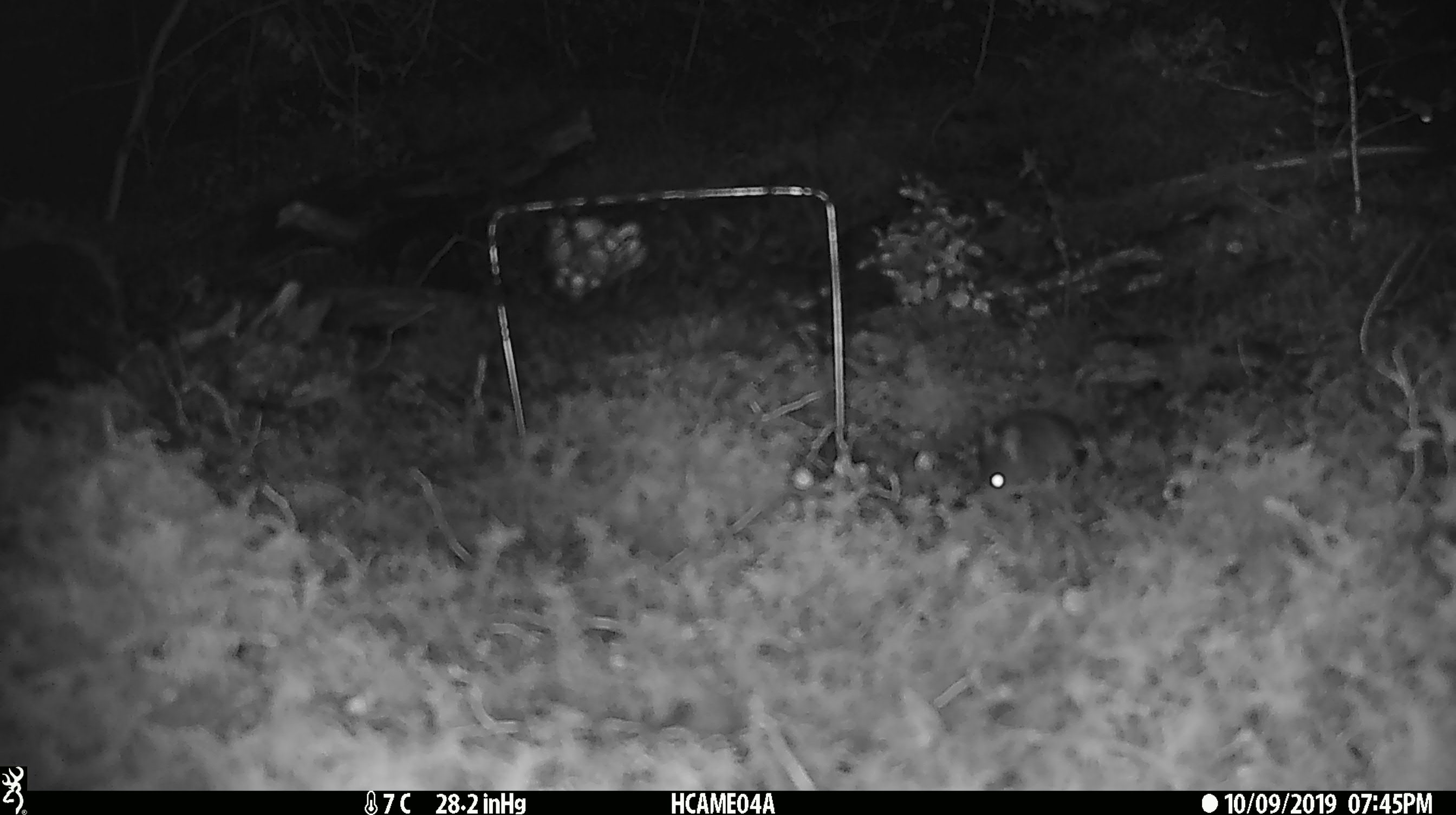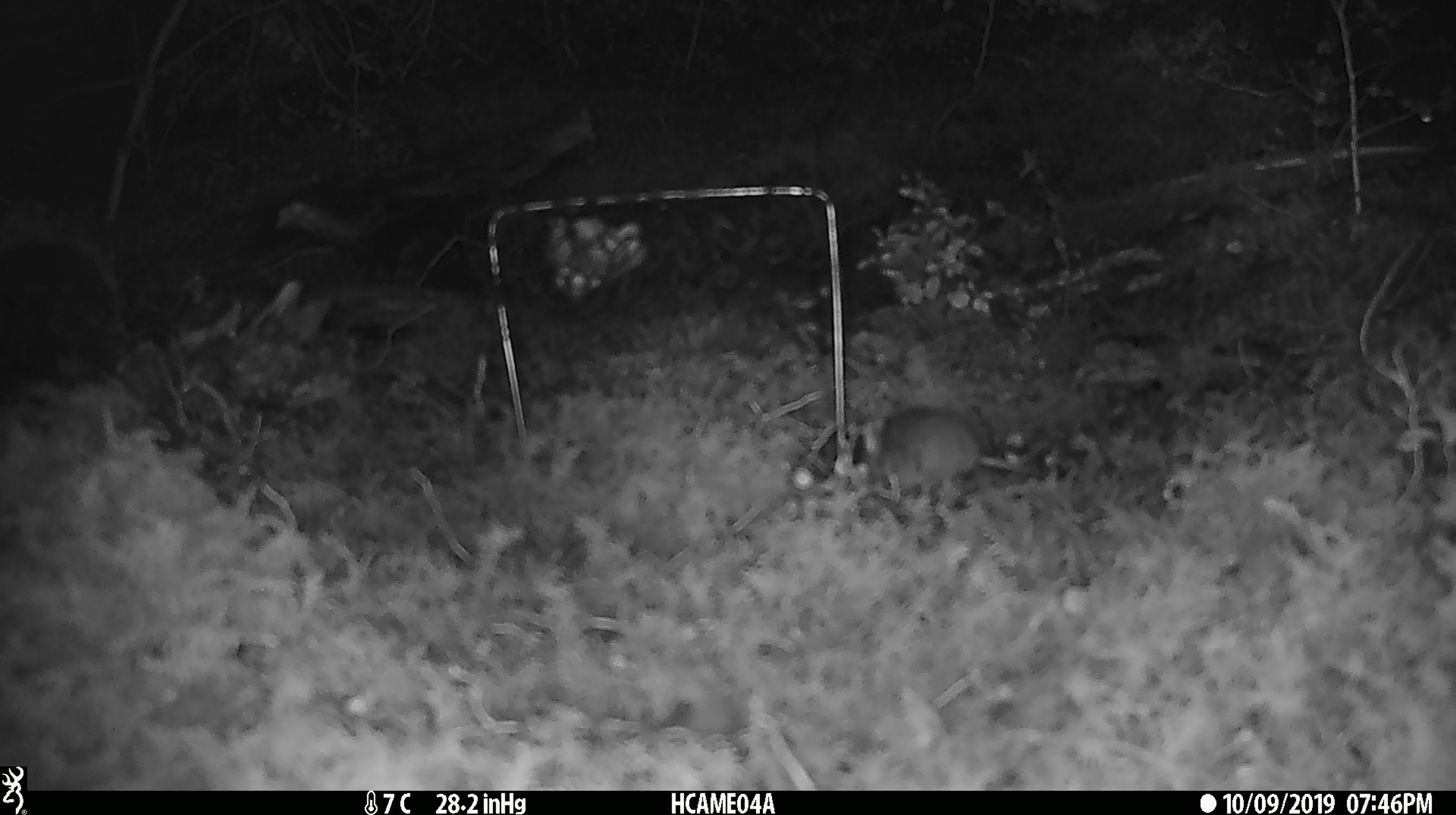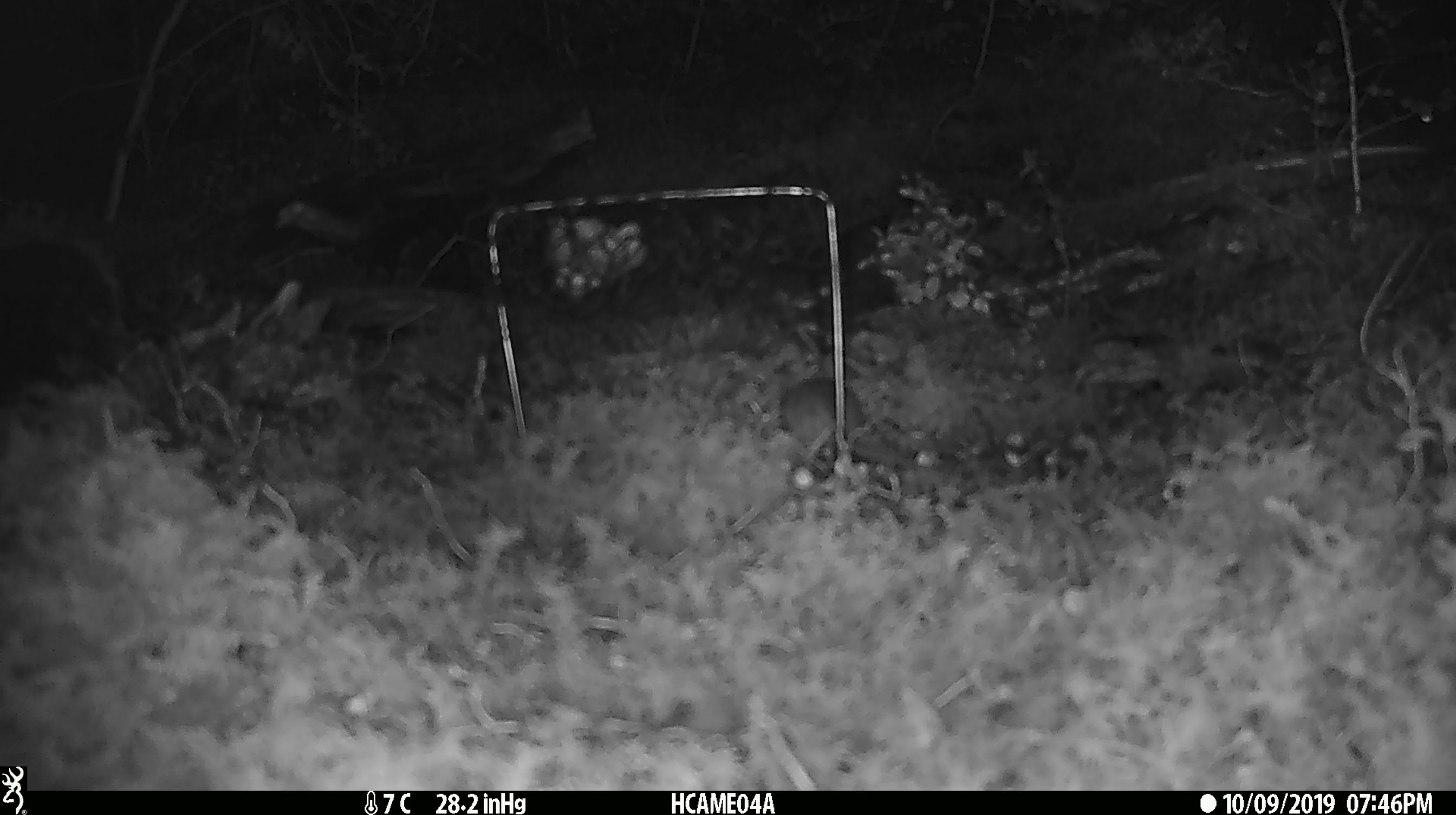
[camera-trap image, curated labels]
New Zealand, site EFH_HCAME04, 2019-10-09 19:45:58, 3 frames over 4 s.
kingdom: Animalia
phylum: Chordata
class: Mammalia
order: Rodentia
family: Muridae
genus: Mus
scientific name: Mus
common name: mouse